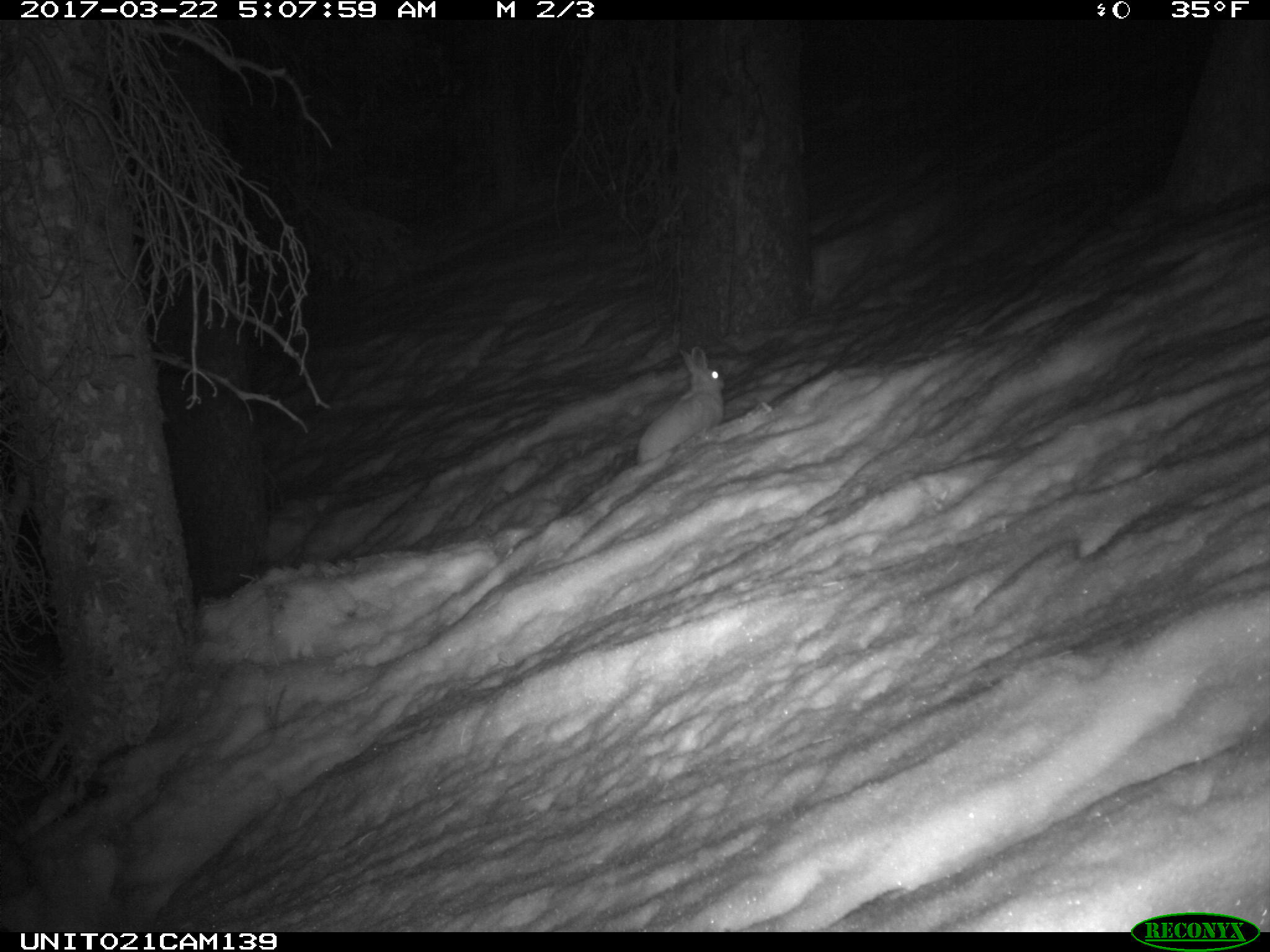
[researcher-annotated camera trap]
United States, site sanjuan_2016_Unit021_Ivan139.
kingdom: Animalia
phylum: Chordata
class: Mammalia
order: Lagomorpha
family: Leporidae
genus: Lepus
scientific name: Lepus americanus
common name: snowshoe hare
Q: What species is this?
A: Lepus americanus (snowshoe hare).